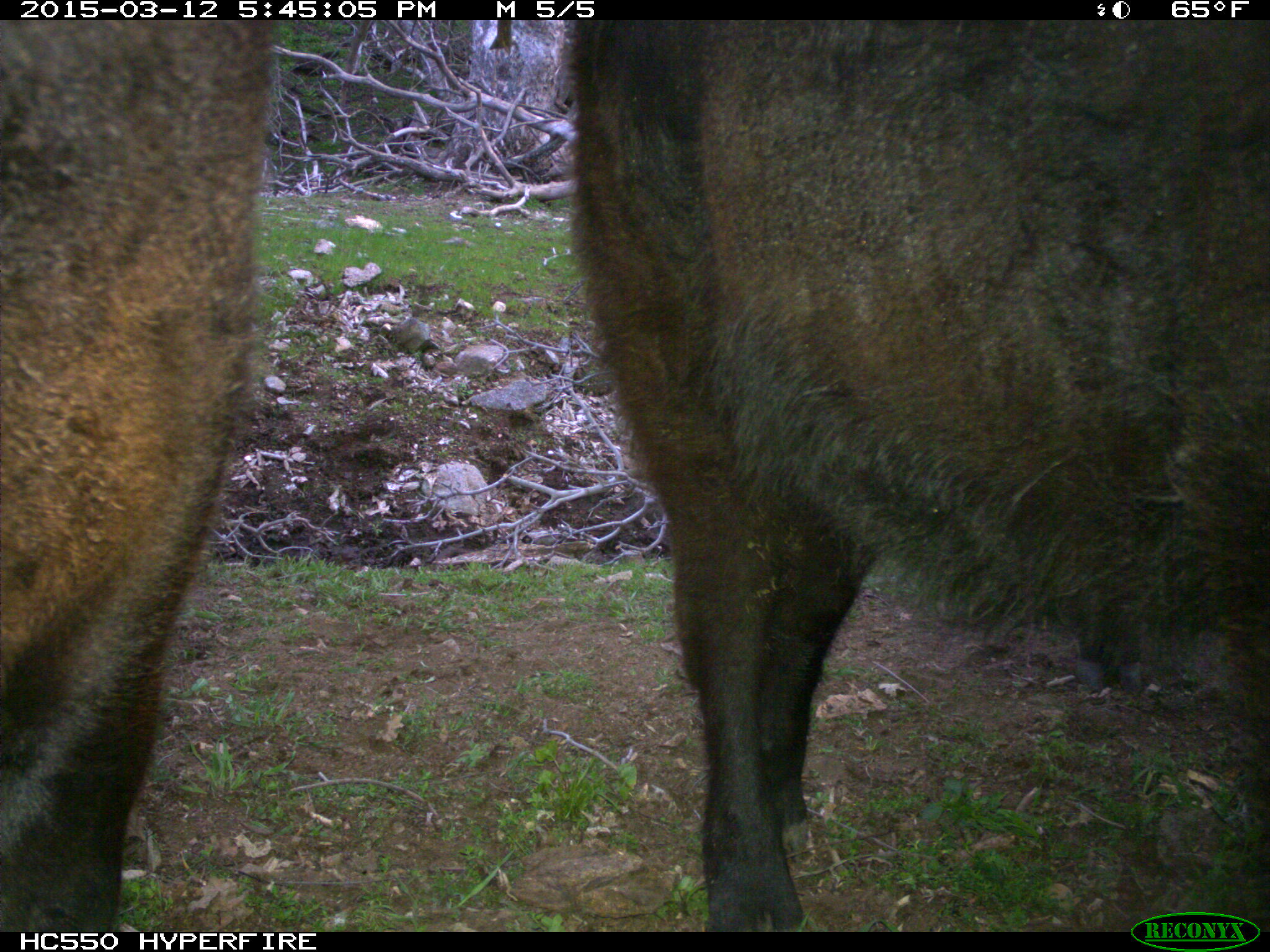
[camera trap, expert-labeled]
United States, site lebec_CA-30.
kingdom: Animalia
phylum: Chordata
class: Mammalia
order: Artiodactyla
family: Bovidae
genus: Bos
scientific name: Bos taurus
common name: domestic cow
Bos taurus (domestic cow).